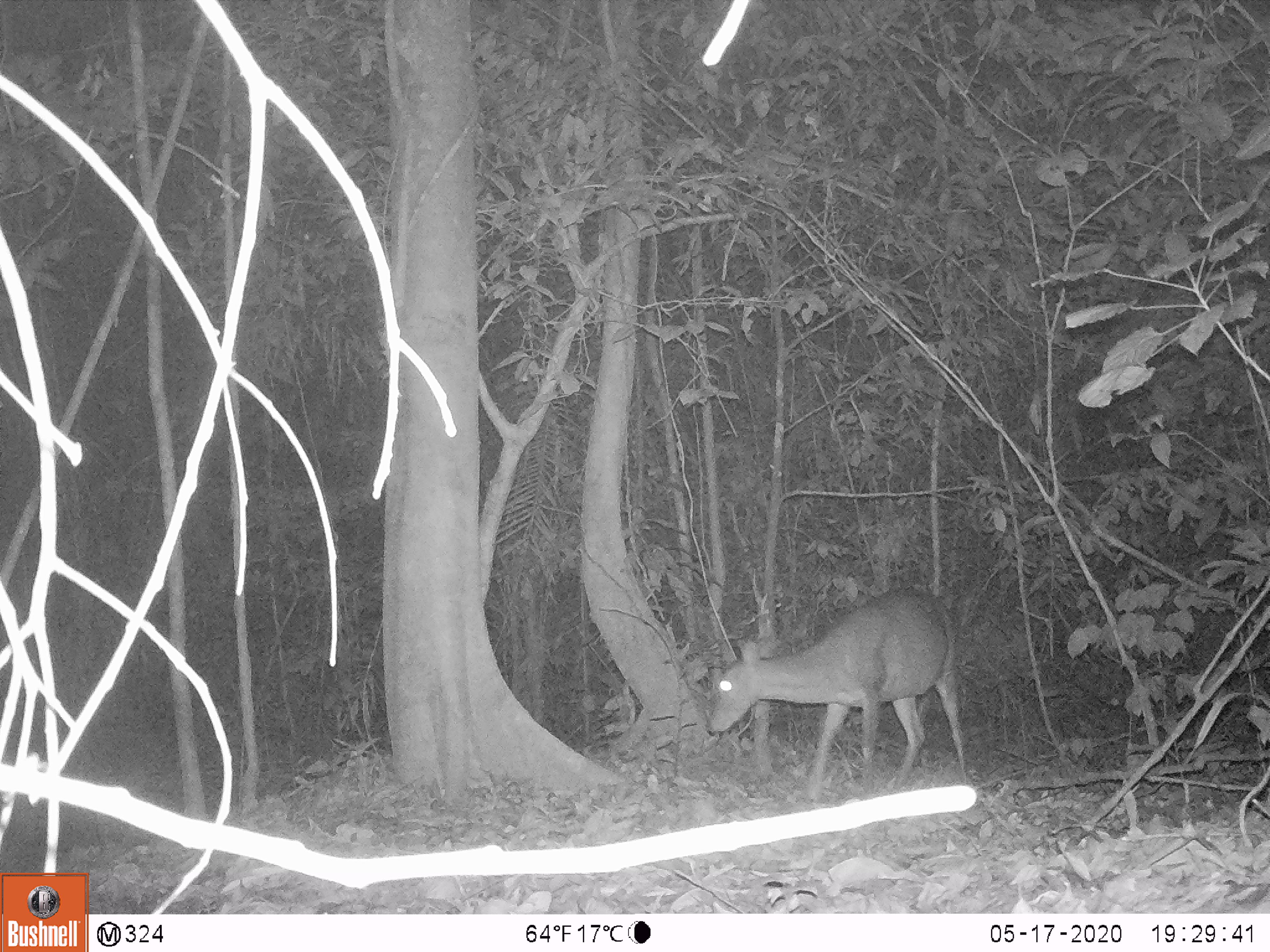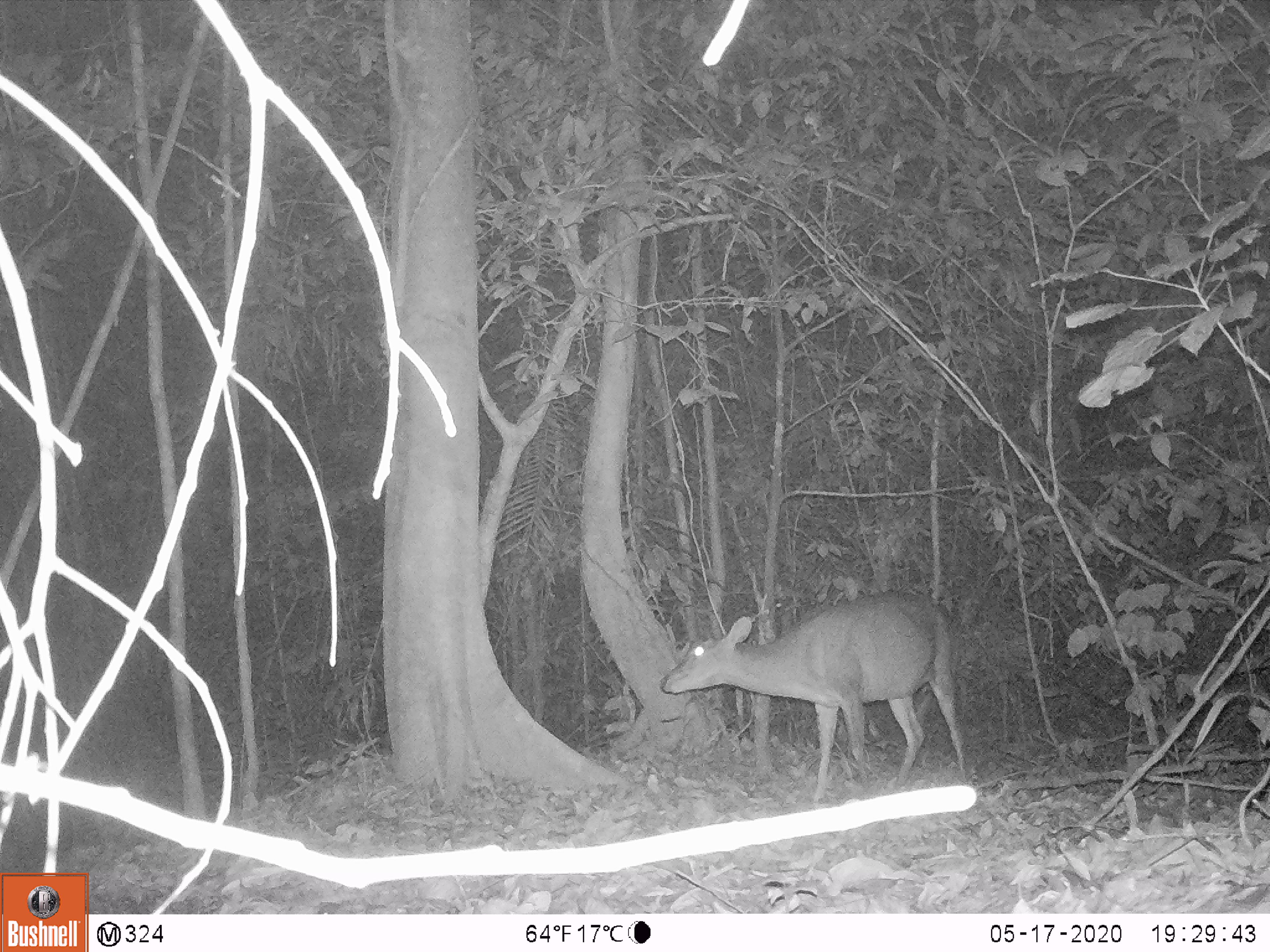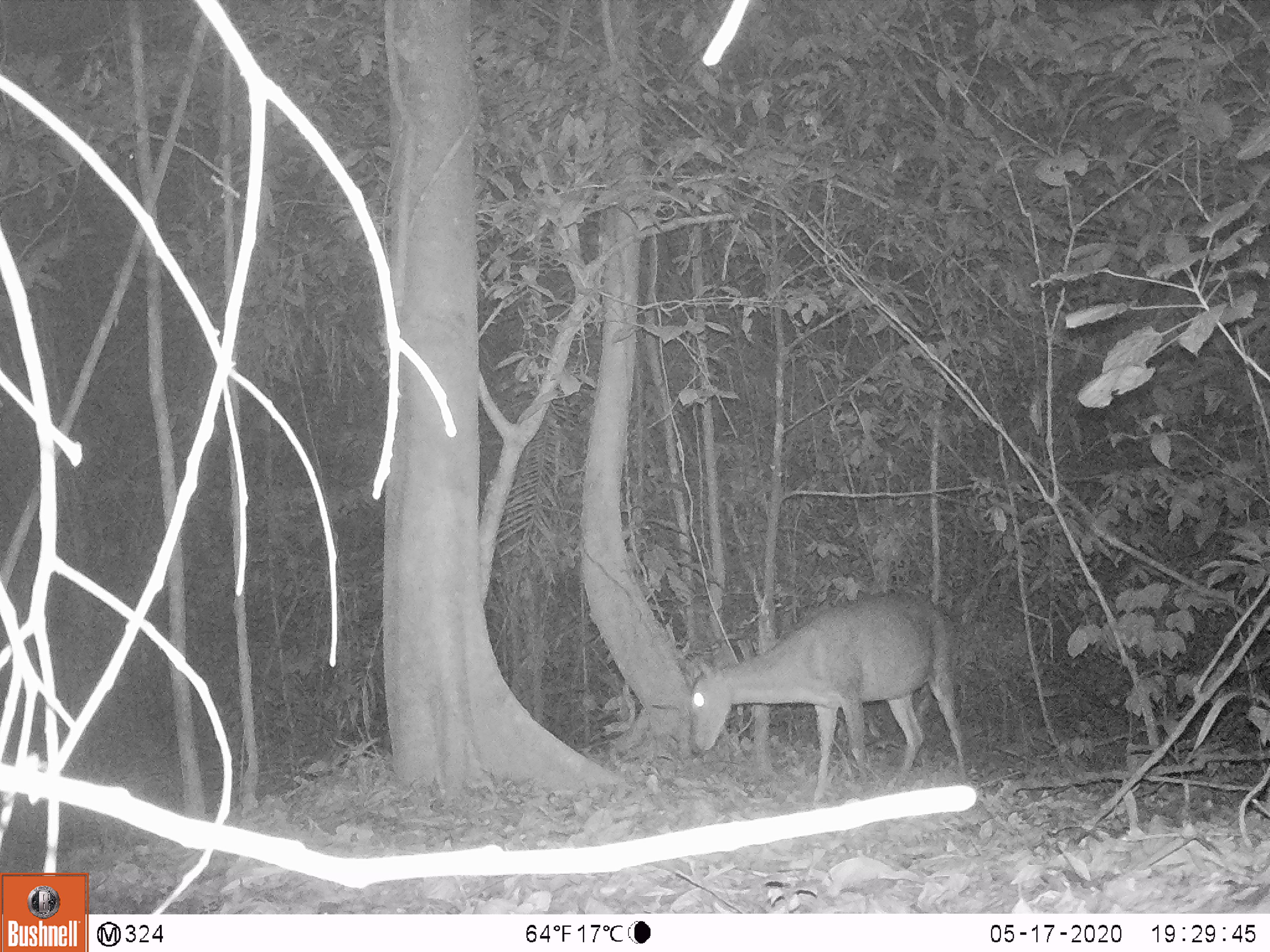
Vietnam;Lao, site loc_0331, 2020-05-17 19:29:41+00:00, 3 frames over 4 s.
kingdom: Animalia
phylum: Chordata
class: Mammalia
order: Artiodactyla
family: Cervidae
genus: Muntiacus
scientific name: Muntiacus vuquangensis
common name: large-antlered muntjac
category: large antlered muntjac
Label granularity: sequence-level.